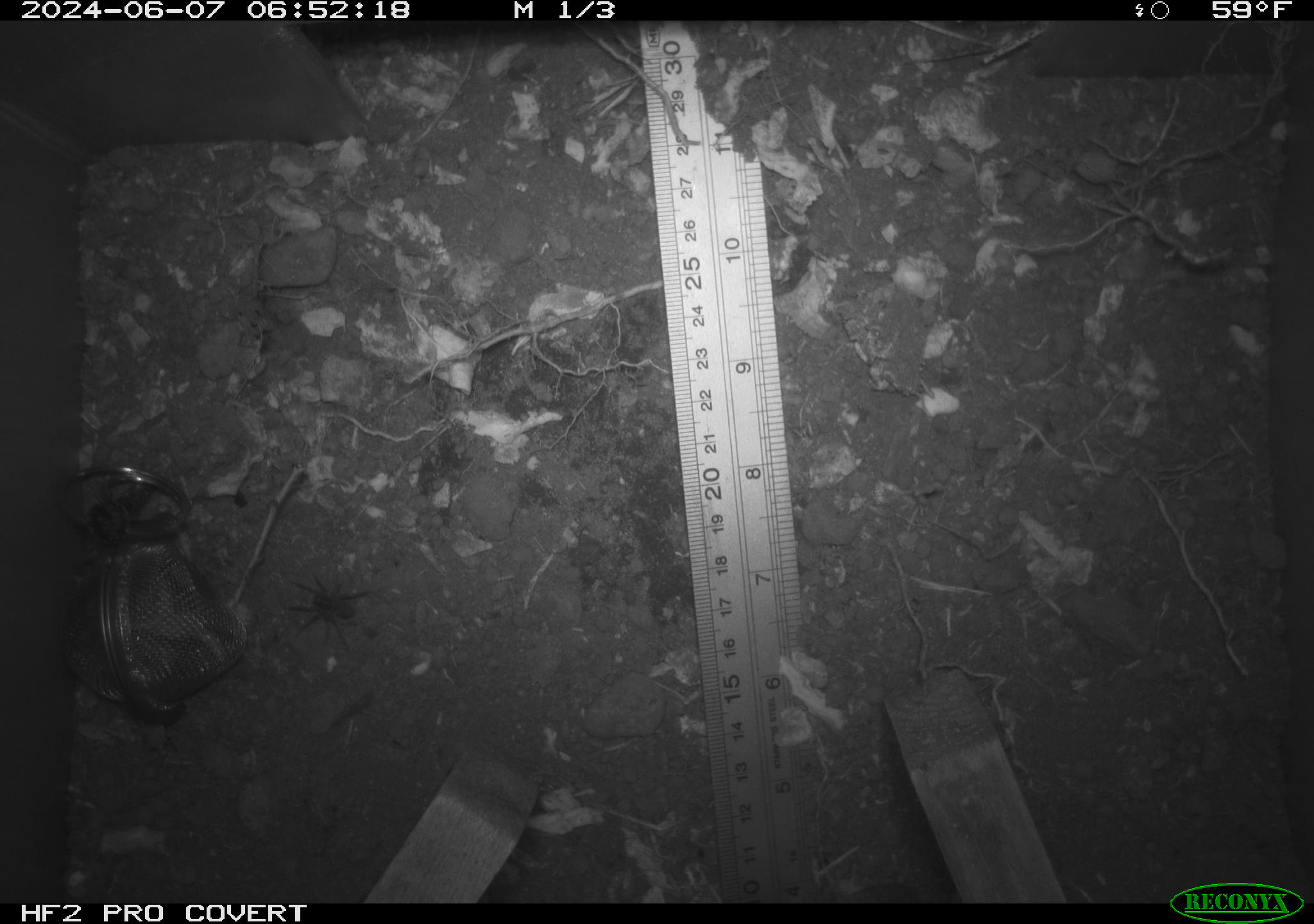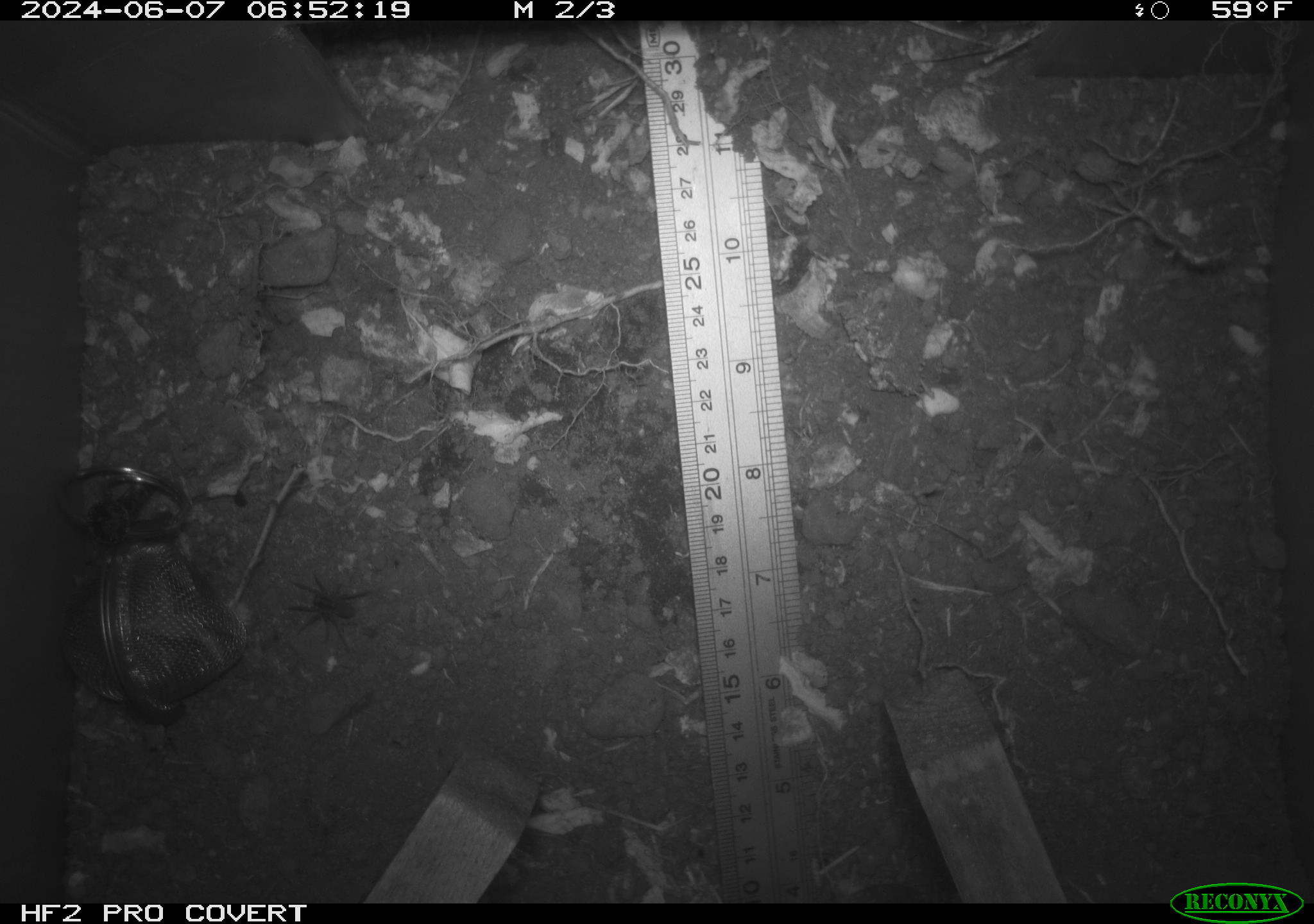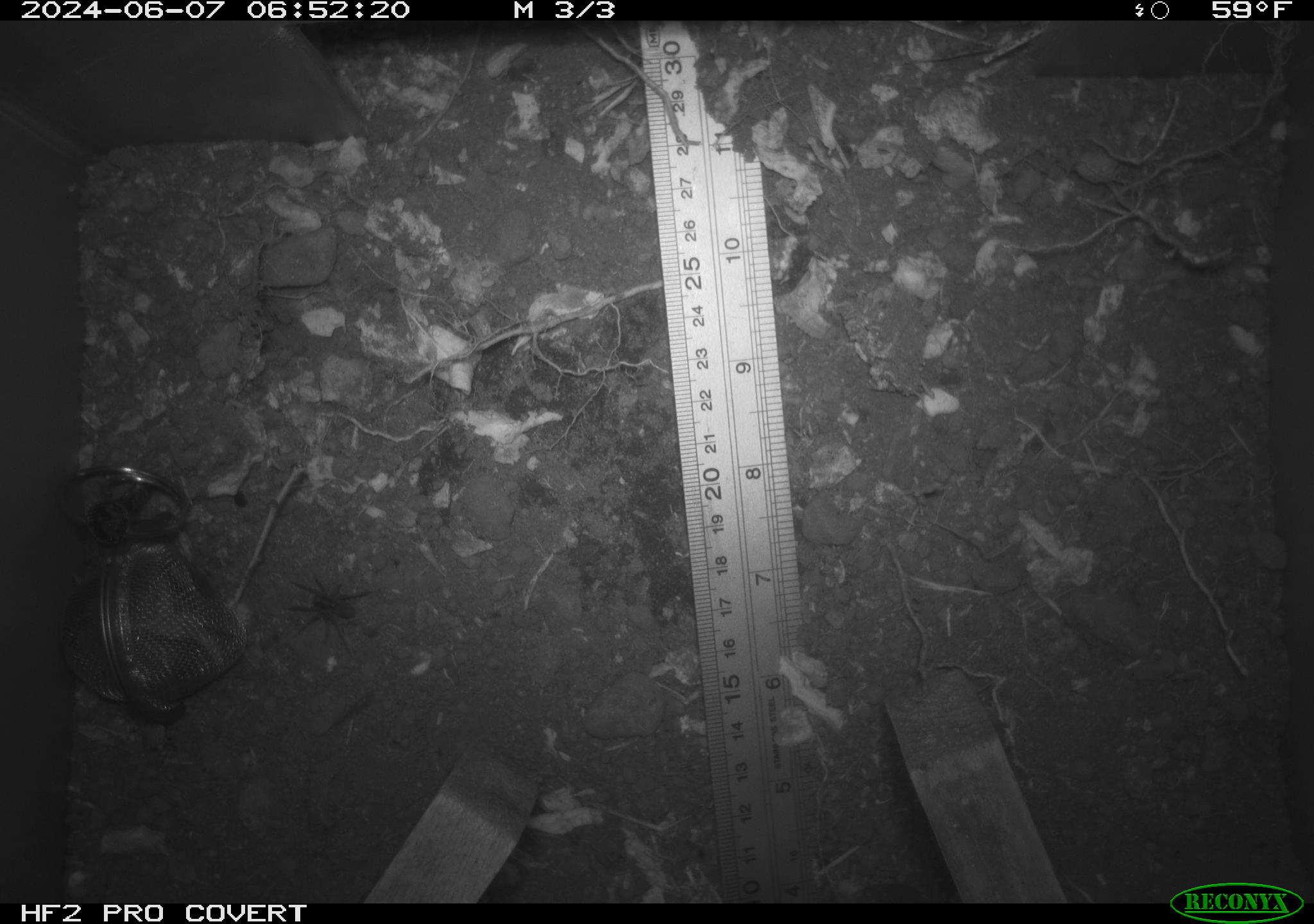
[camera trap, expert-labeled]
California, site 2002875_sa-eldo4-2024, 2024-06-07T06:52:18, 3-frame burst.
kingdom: Animalia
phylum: Arthropoda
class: Insecta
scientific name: Insecta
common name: insect